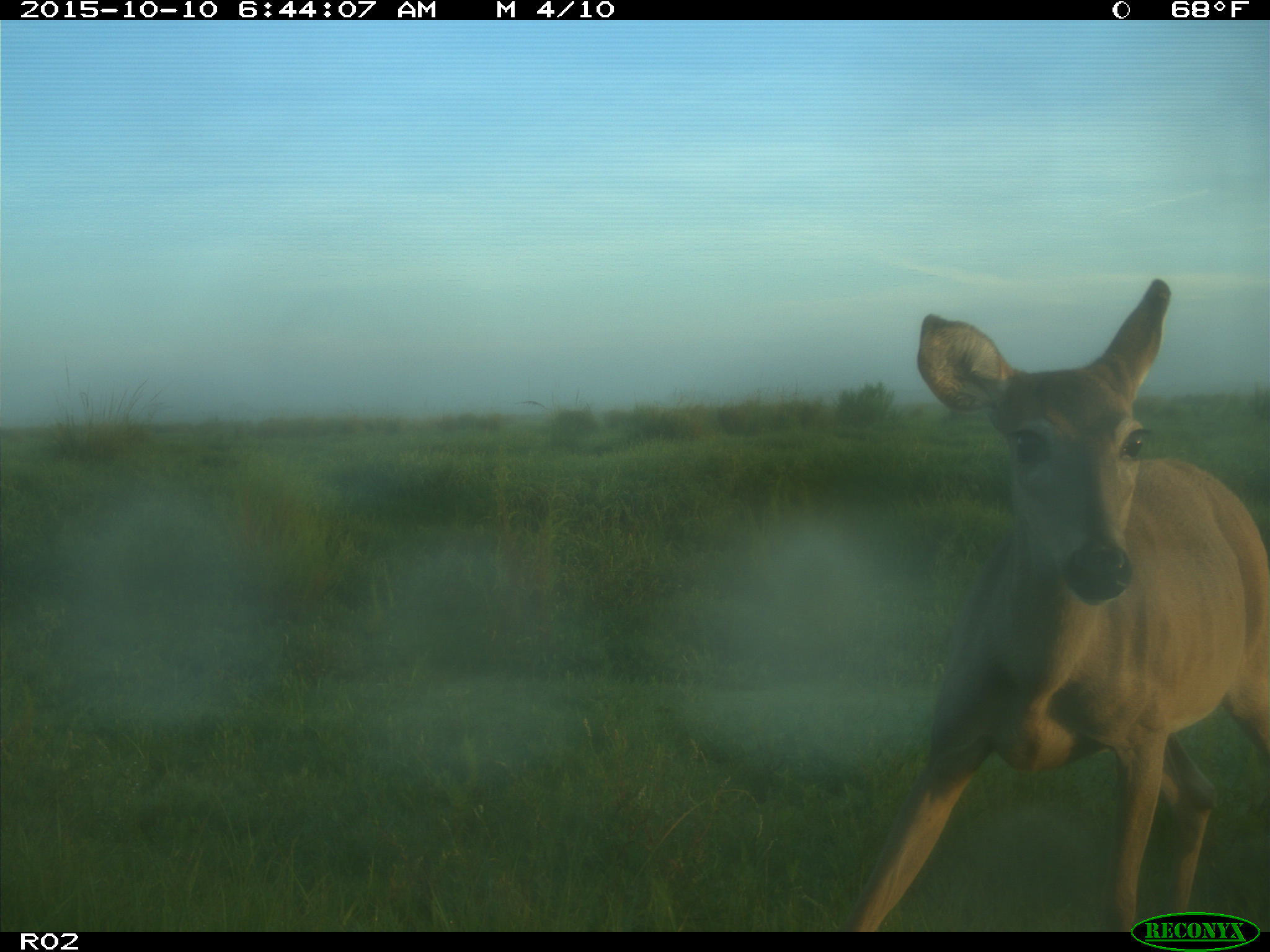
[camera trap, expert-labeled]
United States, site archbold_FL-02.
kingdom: Animalia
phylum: Chordata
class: Mammalia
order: Artiodactyla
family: Cervidae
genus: Odocoileus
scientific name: Odocoileus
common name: deer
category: unidentified deer